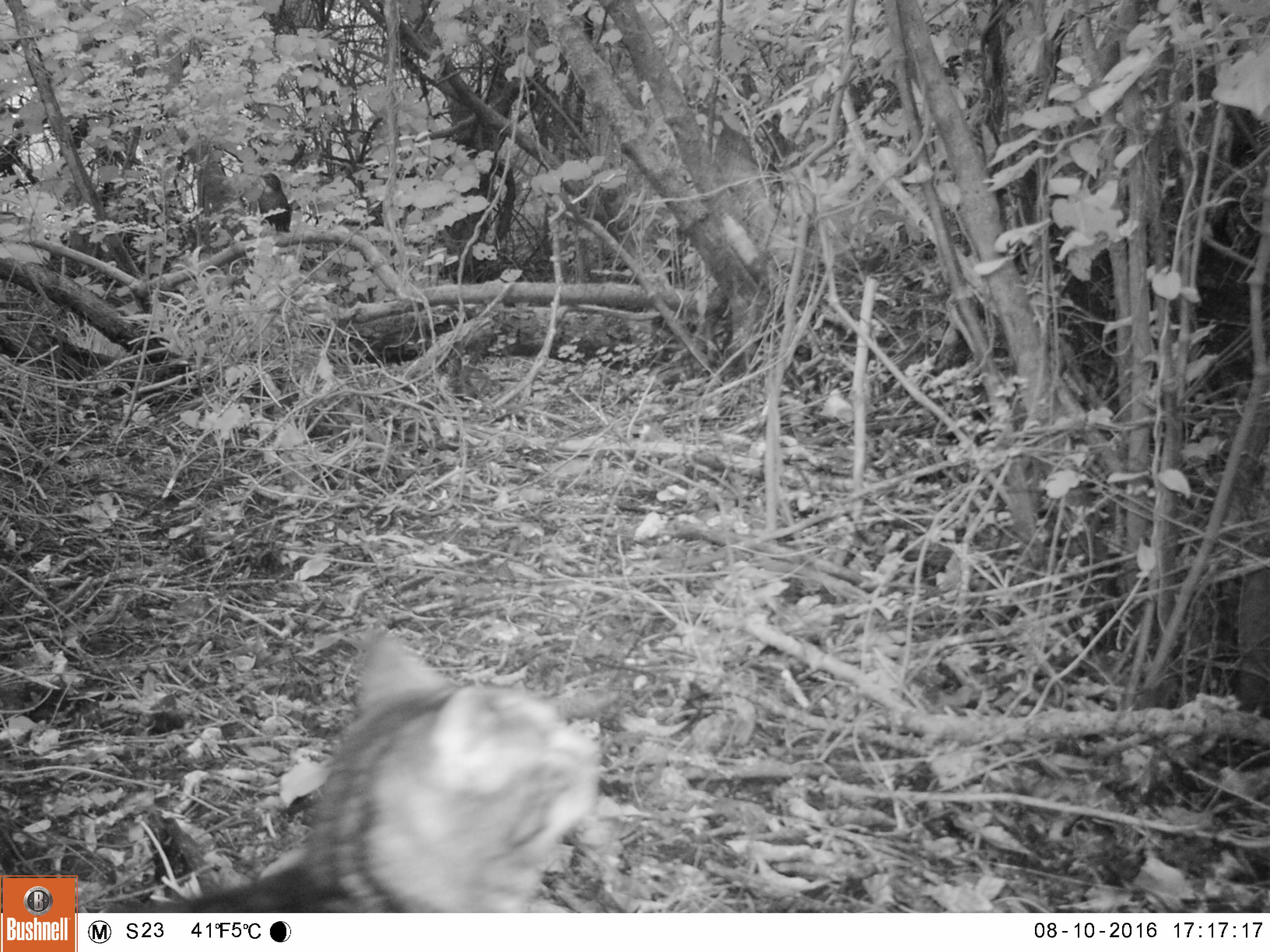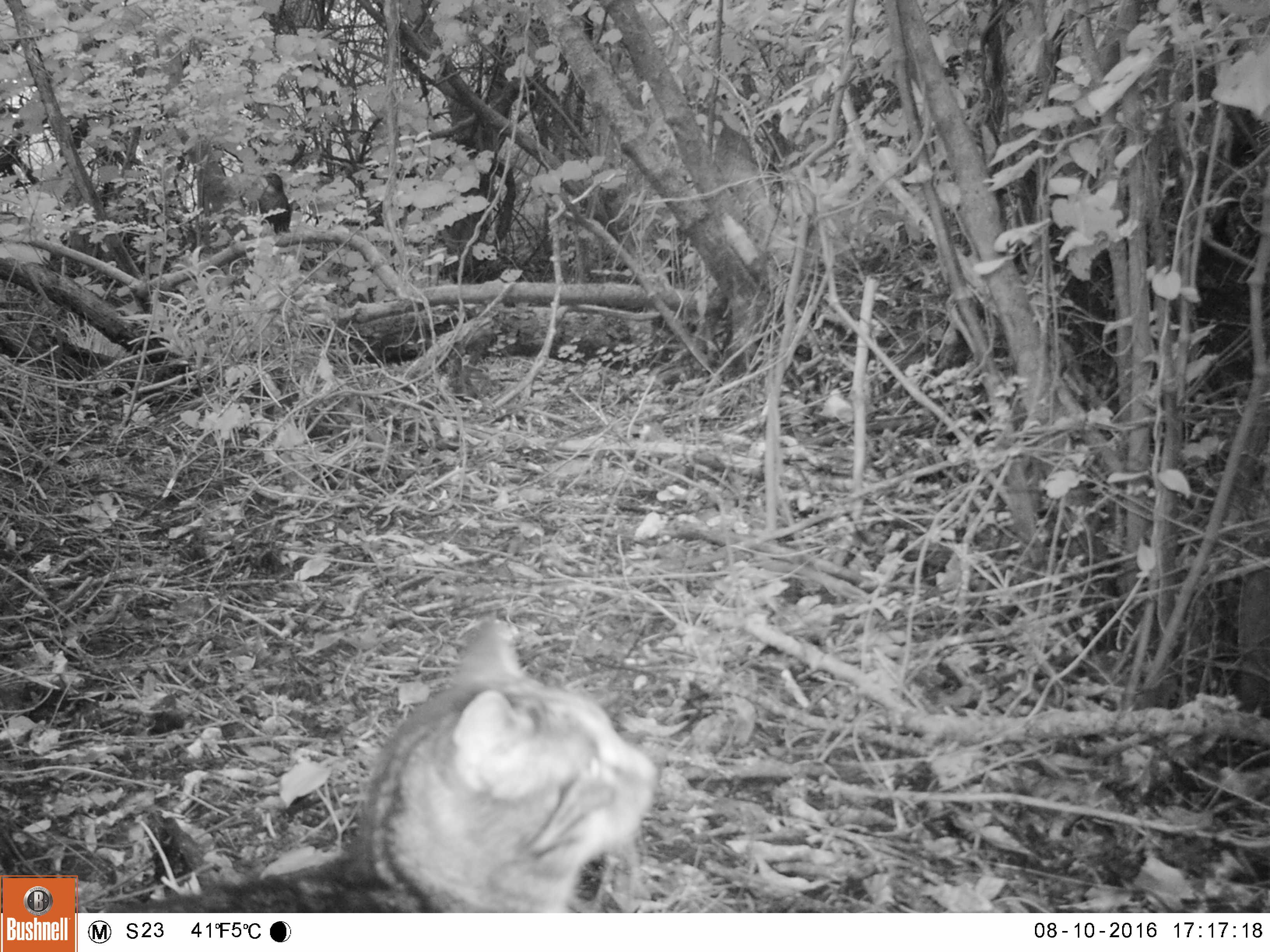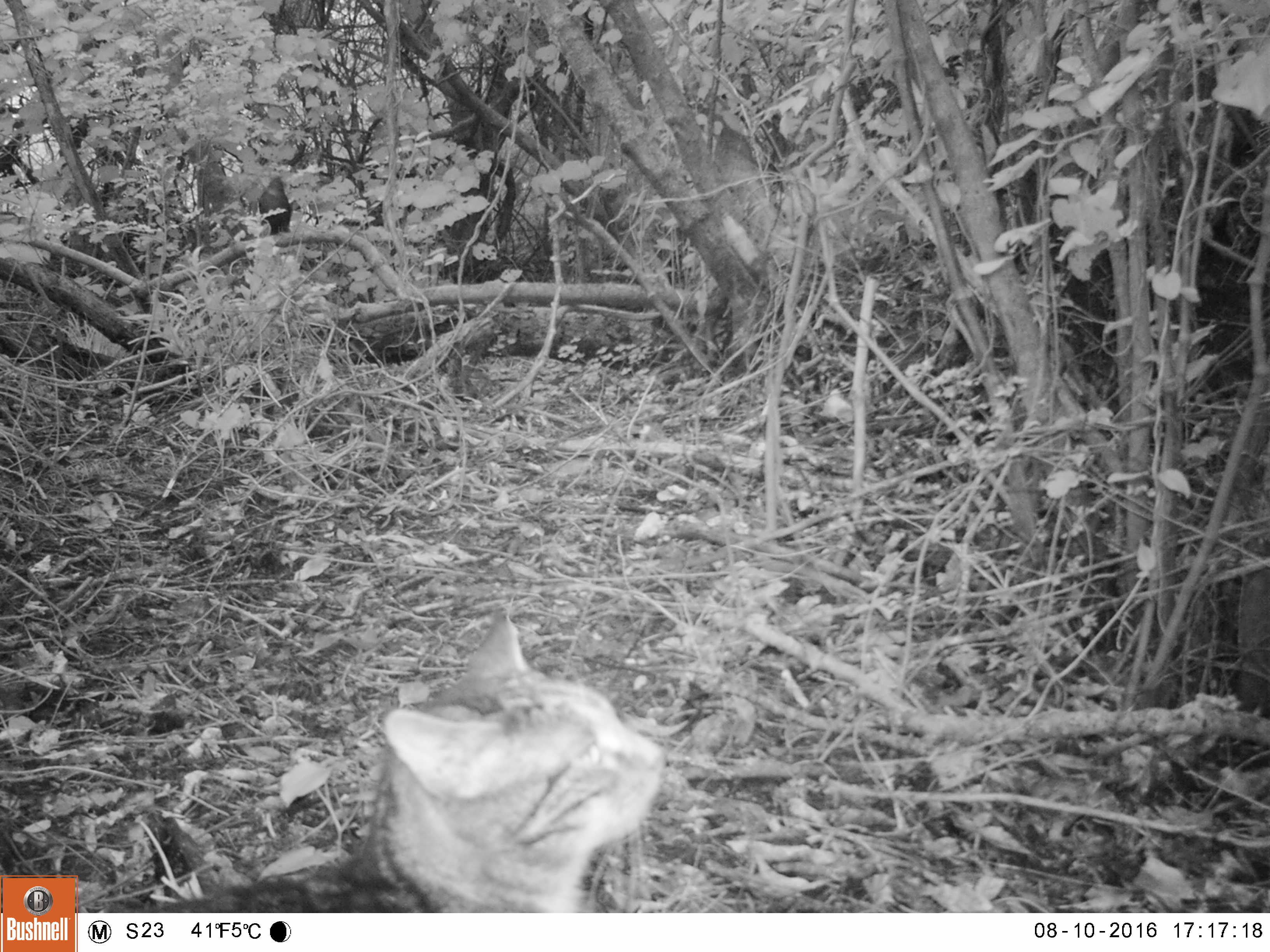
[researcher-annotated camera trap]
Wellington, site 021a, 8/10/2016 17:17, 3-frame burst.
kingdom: Animalia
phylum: Chordata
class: Mammalia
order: Carnivora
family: Felidae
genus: Felis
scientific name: Felis catus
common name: cat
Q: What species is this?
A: Cat (Felis catus).